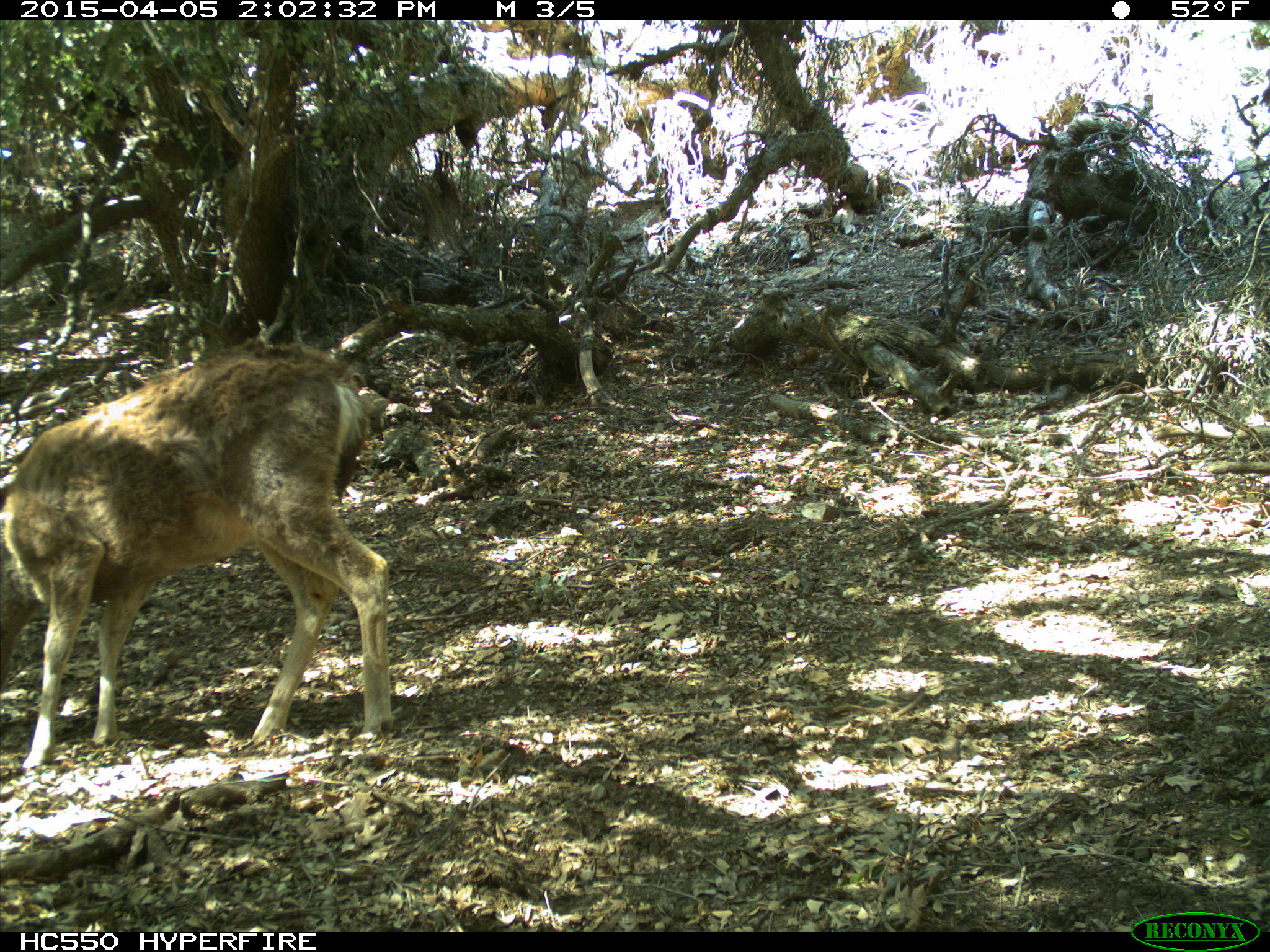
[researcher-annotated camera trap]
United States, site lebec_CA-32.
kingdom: Animalia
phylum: Chordata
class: Mammalia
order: Artiodactyla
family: Cervidae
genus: Odocoileus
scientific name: Odocoileus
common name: deer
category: unidentified deer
Unidentified deer (deer) (Odocoileus).